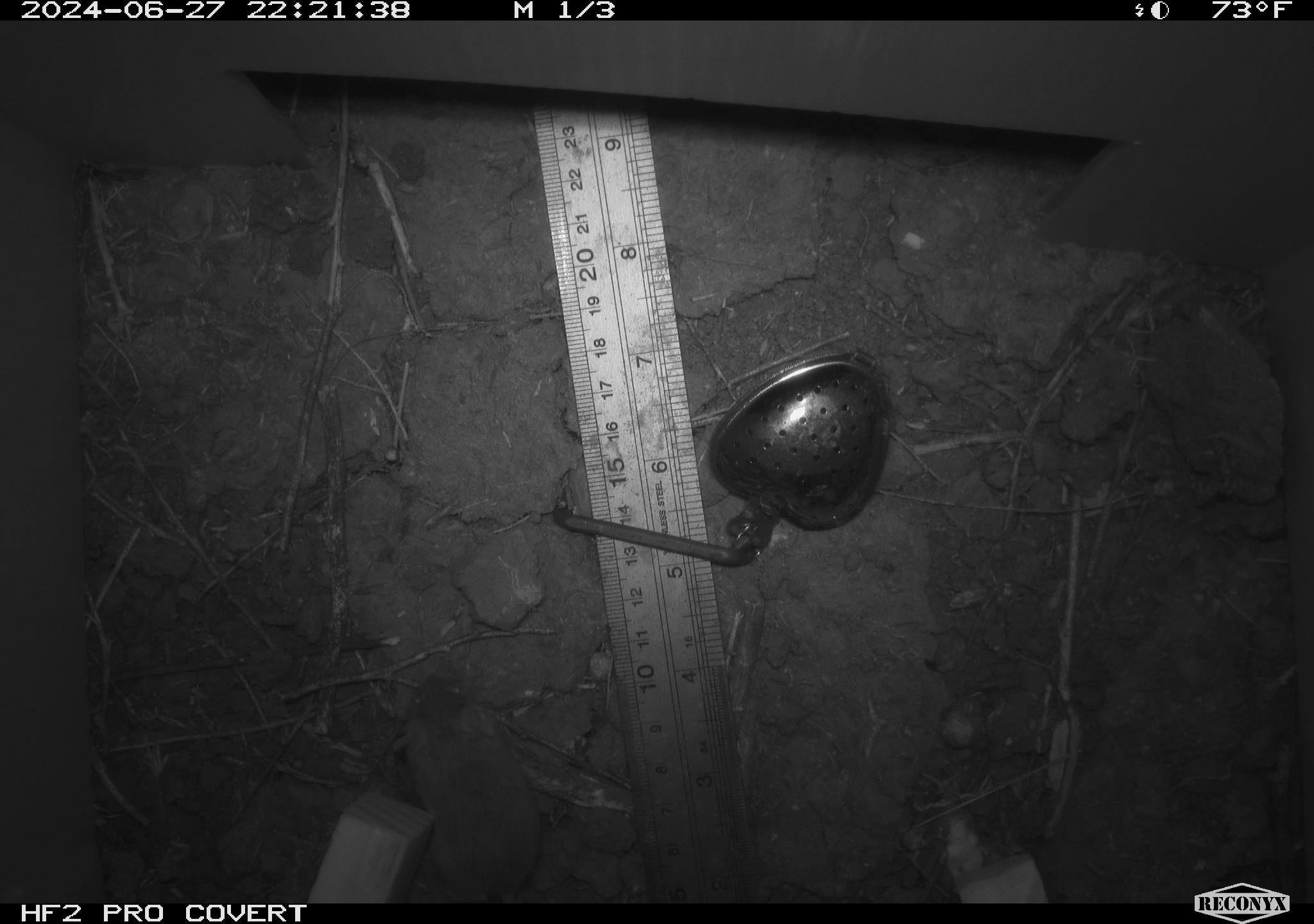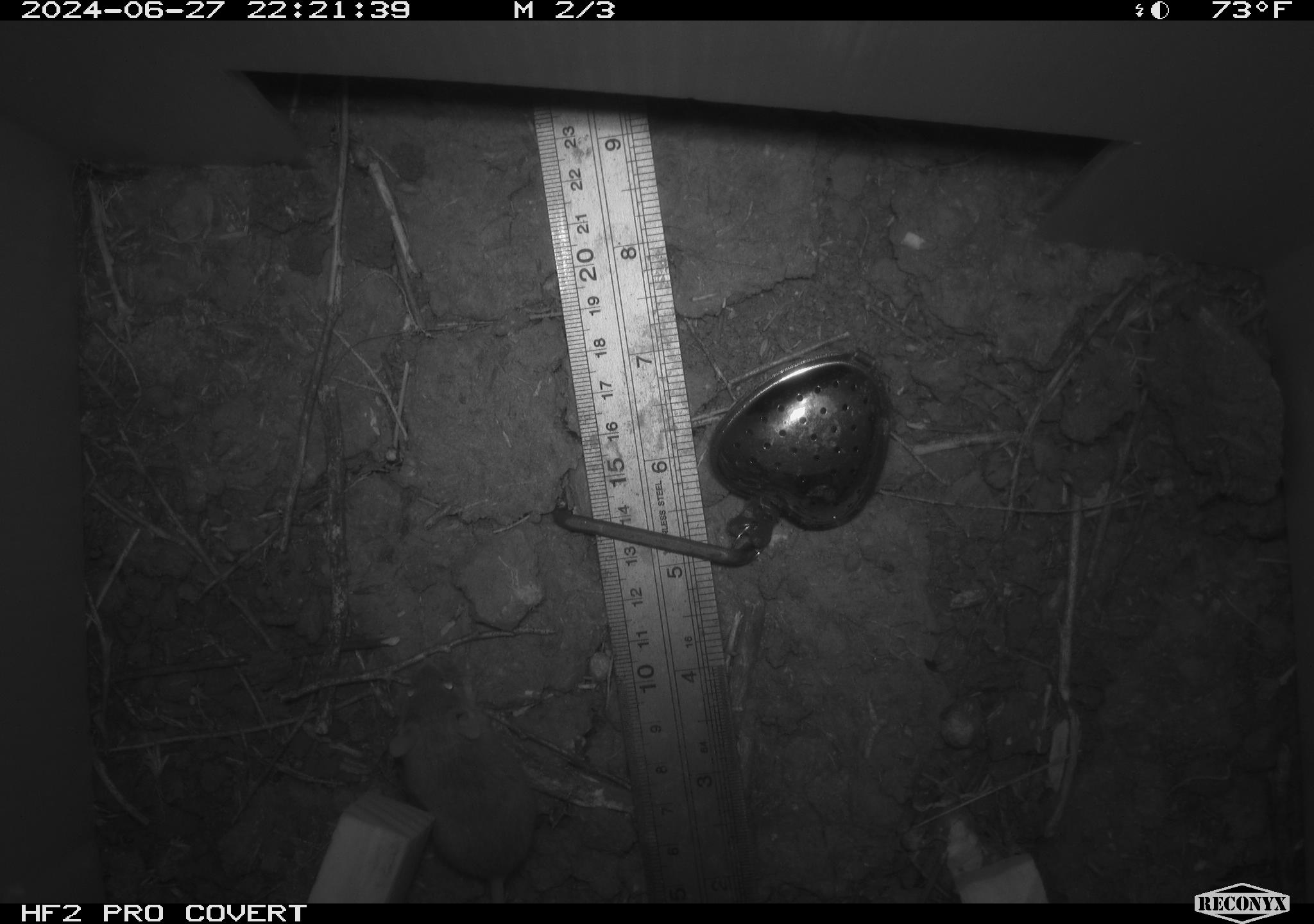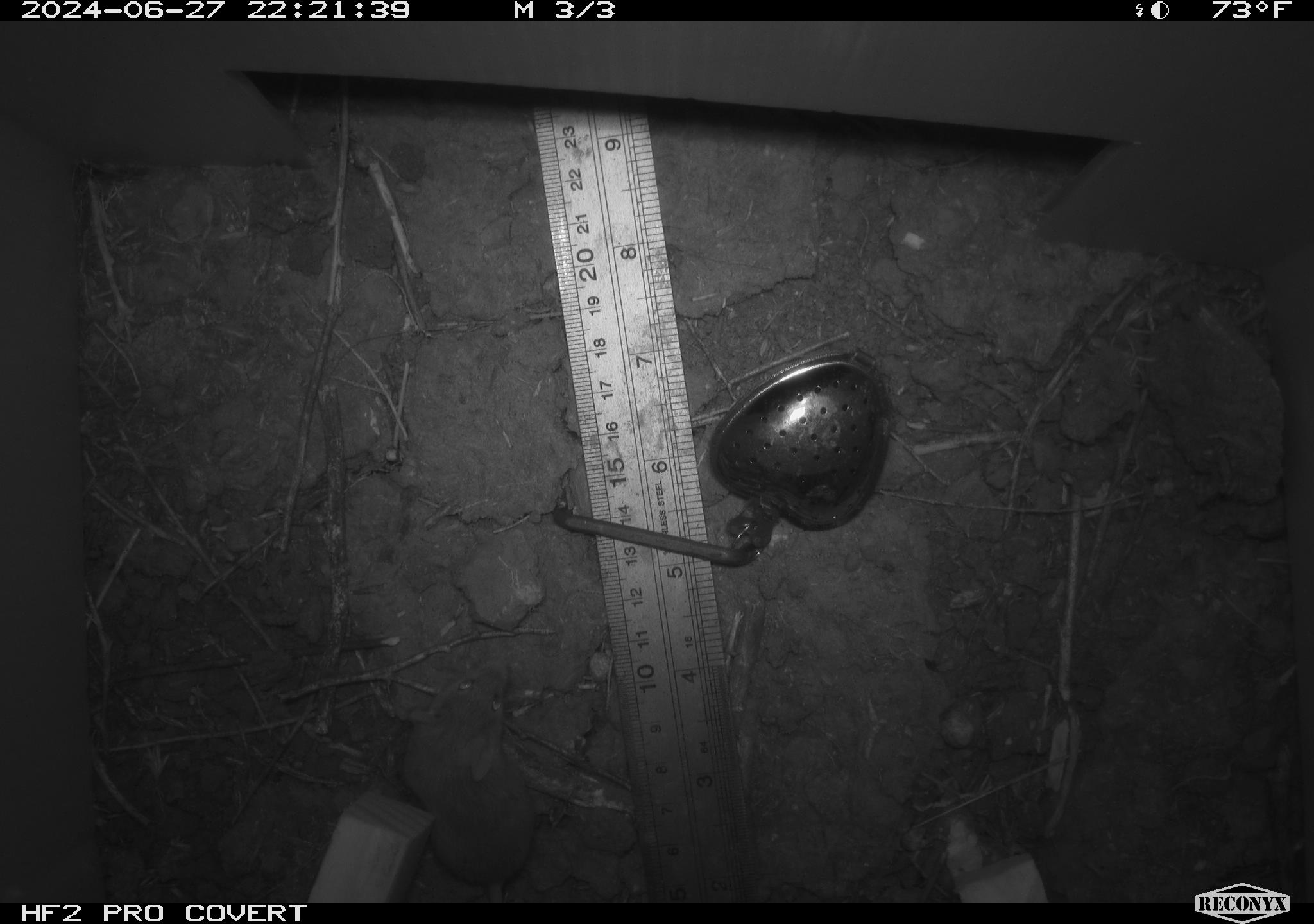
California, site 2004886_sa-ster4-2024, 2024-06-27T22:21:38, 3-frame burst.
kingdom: Animalia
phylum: Chordata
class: Mammalia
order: Rodentia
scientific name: Rodentia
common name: mouse species